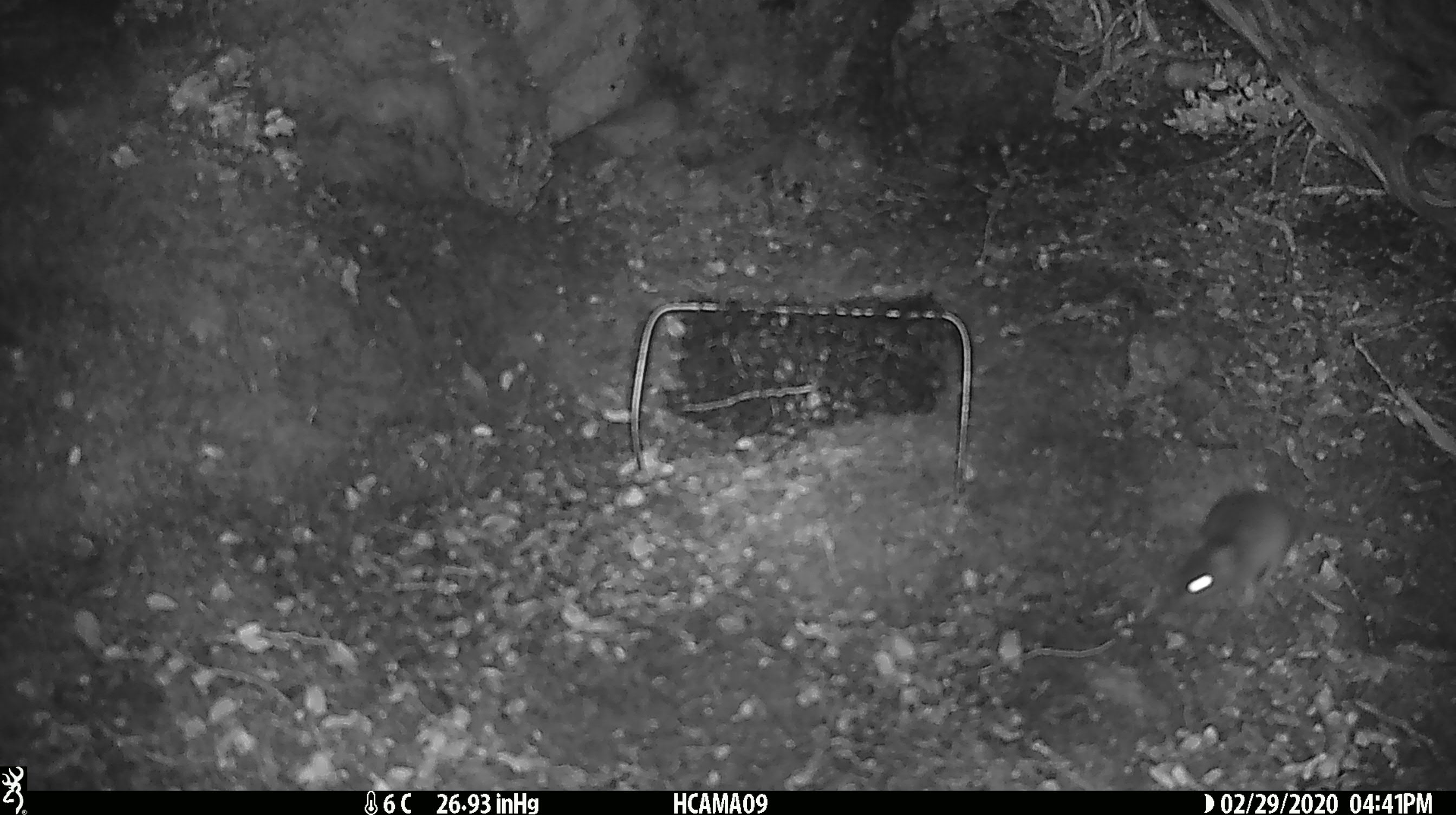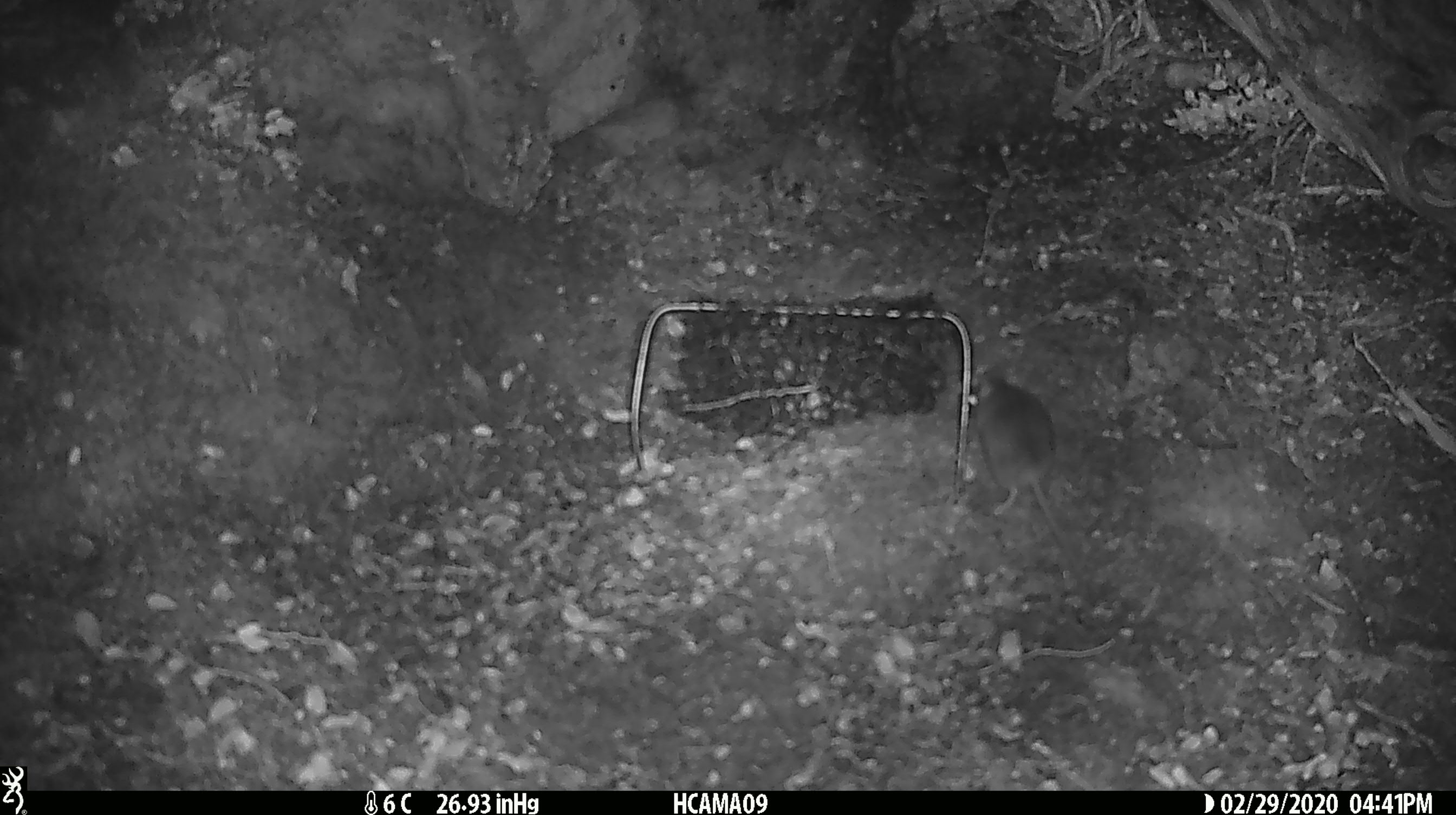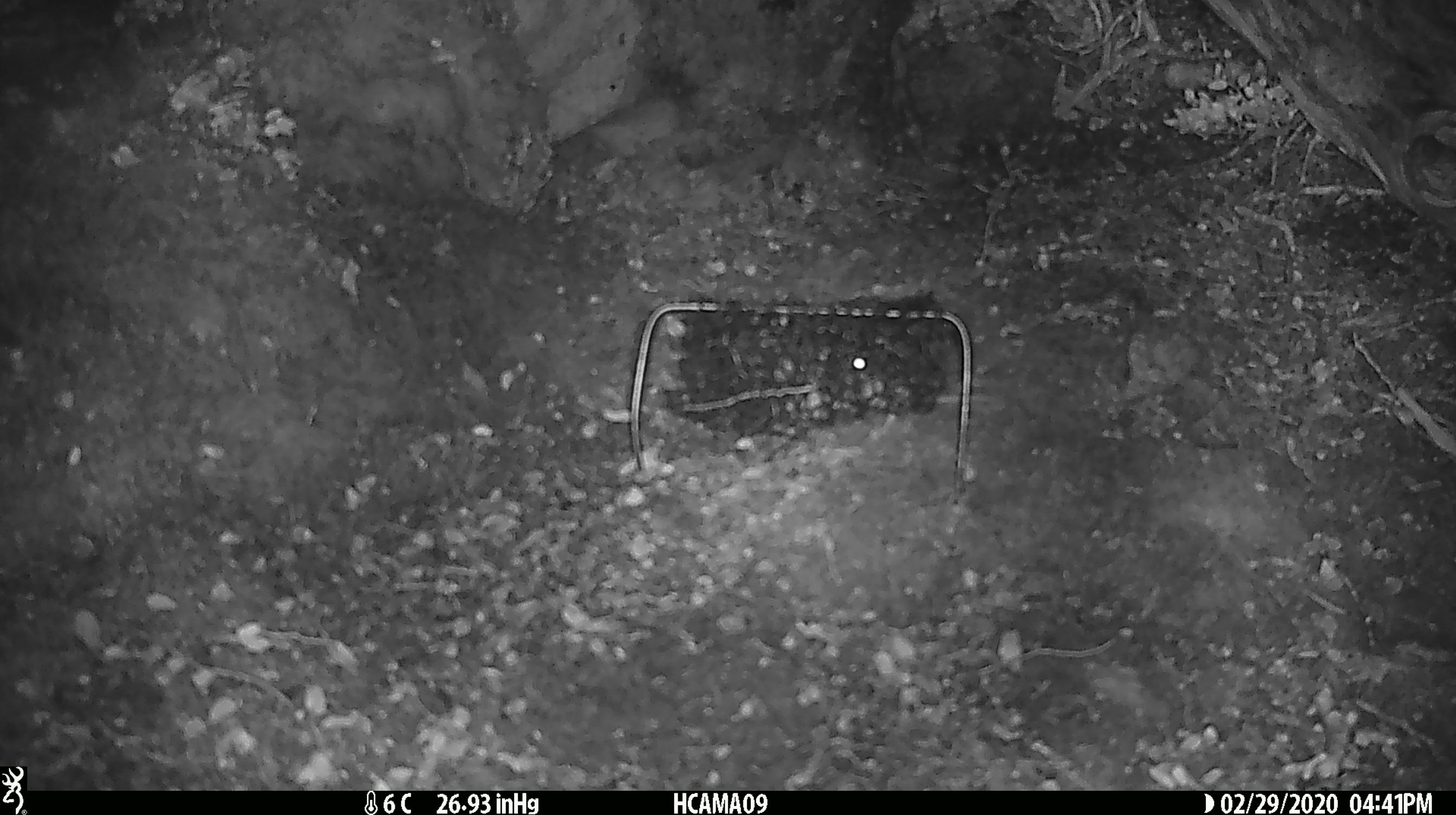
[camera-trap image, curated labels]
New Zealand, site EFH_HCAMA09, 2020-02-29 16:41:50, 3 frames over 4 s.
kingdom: Animalia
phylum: Chordata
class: Mammalia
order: Rodentia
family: Muridae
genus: Mus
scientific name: Mus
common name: mouse